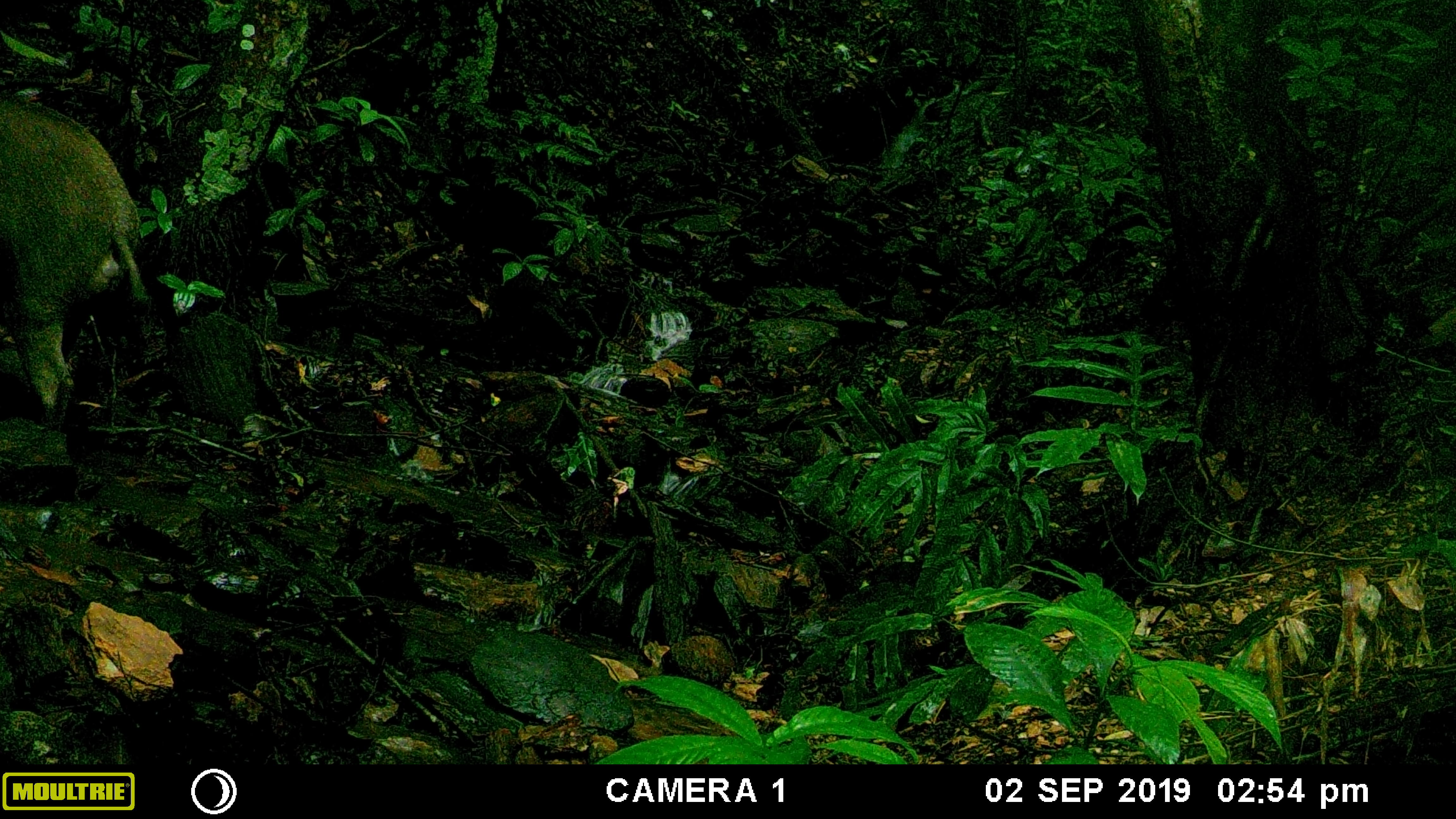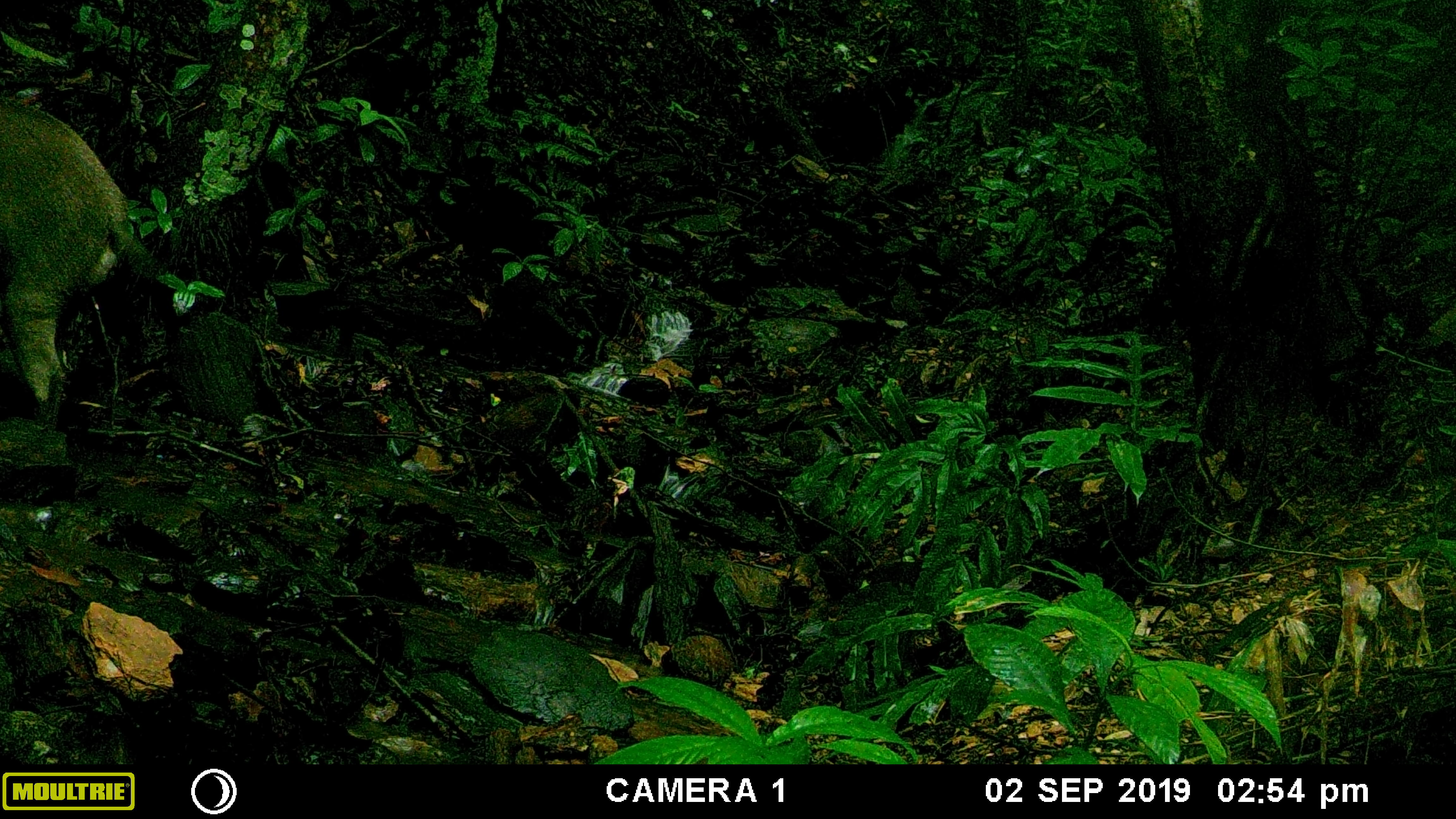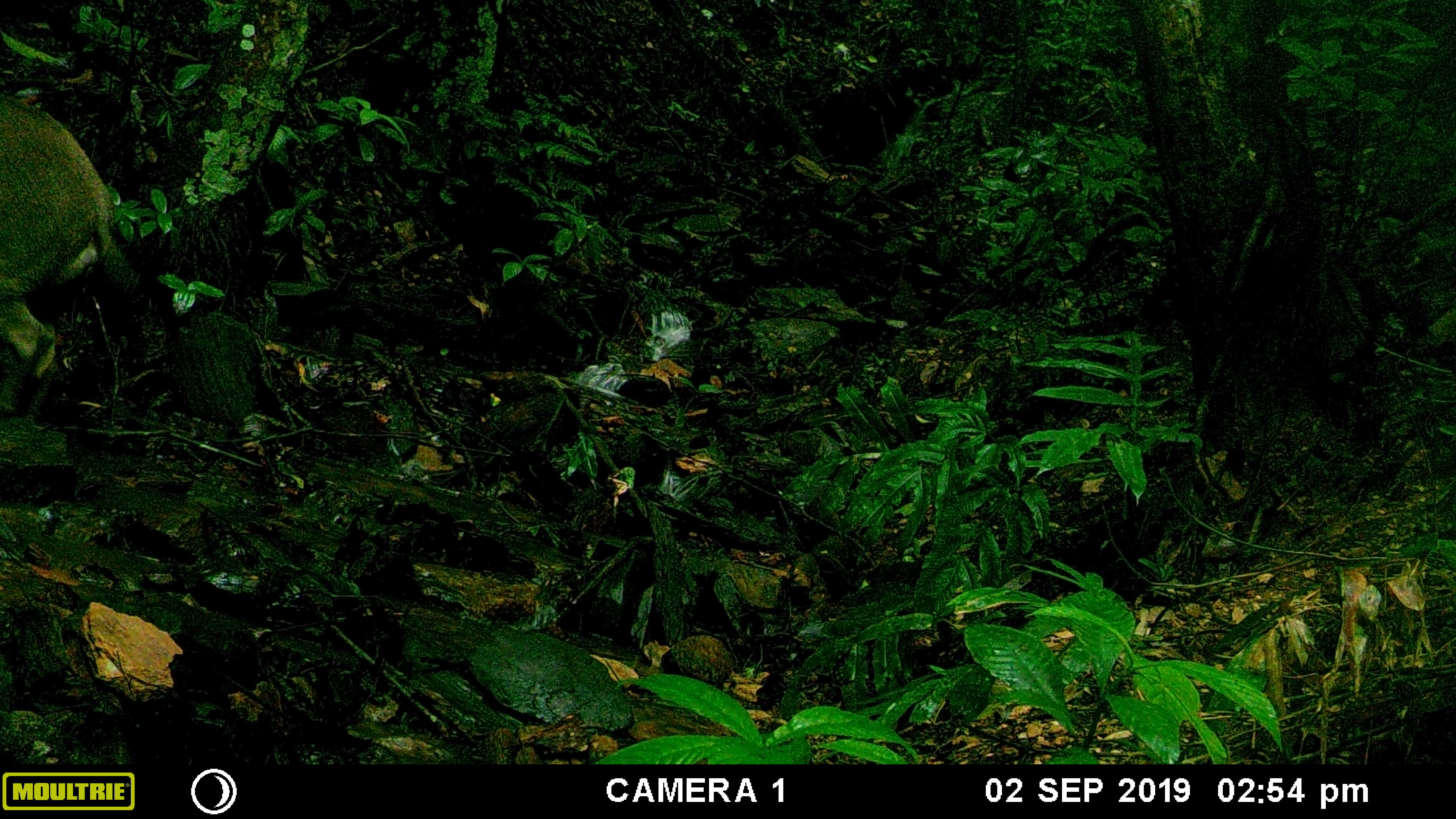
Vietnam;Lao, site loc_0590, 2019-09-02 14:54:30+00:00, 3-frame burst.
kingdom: Animalia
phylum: Chordata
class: Mammalia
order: Artiodactyla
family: Suidae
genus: Sus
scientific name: Sus scrofa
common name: eurasian wild pig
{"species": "eurasian wild pig (Sus scrofa)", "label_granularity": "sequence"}